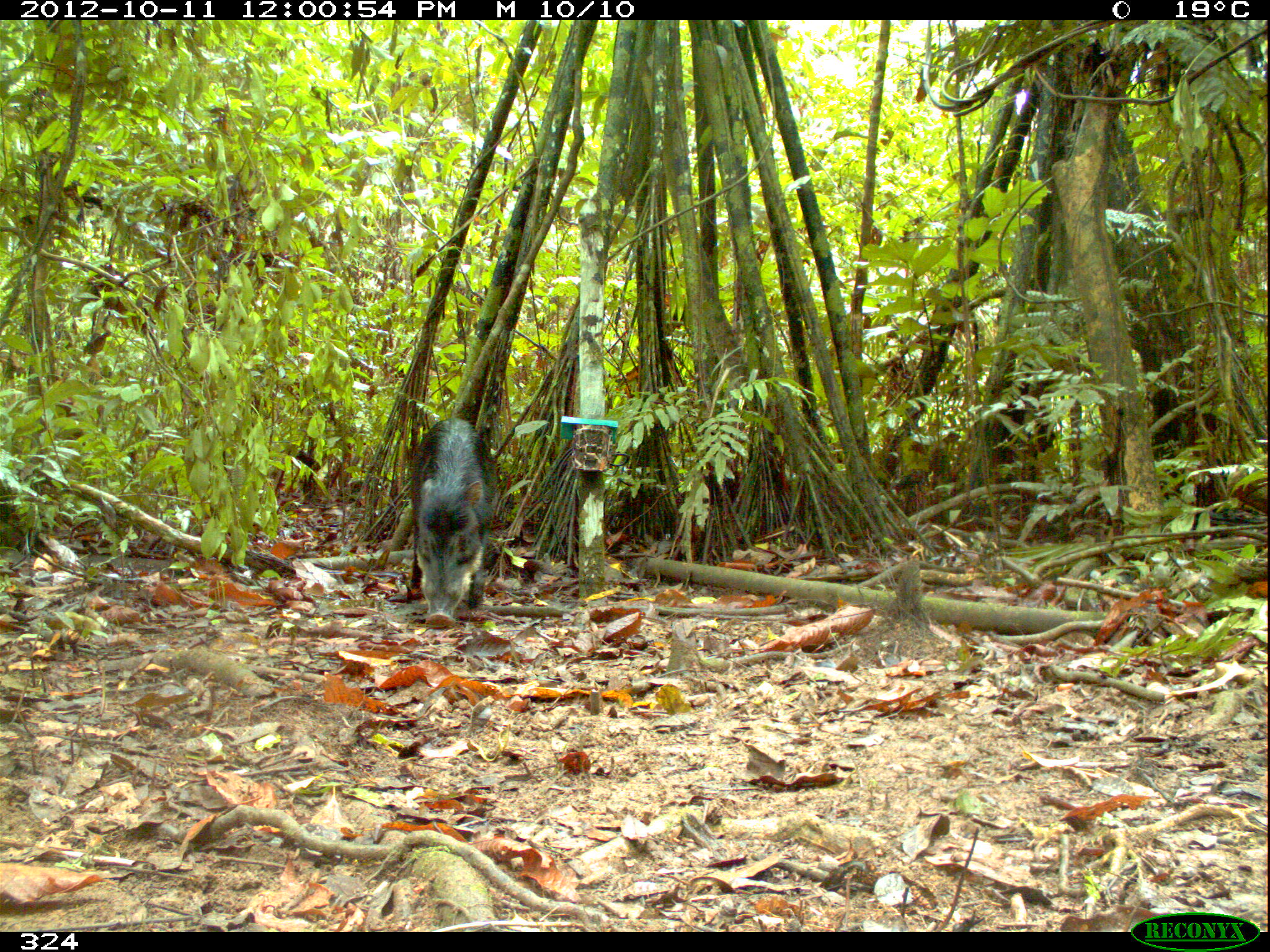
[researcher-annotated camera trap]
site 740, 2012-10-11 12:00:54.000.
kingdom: Animalia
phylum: Chordata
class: Mammalia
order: Artiodactyla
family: Tayassuidae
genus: Tayassu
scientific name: Tayassu pecari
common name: white-lipped peccary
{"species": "Tayassu pecari (white-lipped peccary)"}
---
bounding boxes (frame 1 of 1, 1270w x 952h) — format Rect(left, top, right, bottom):
tayassu pecari: Rect(406, 416, 494, 627)